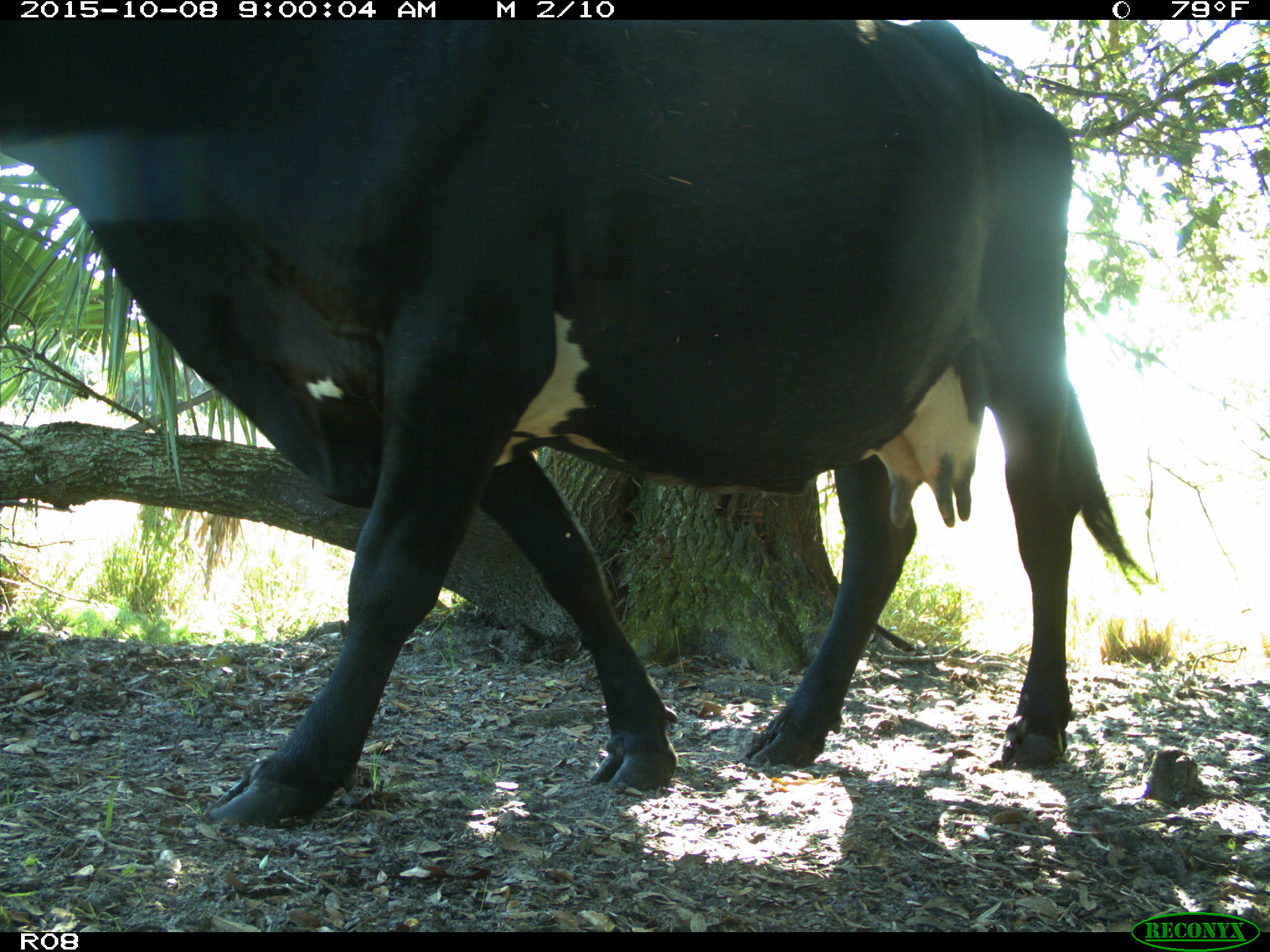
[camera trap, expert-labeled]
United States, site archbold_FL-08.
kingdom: Animalia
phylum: Chordata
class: Mammalia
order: Artiodactyla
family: Bovidae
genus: Bos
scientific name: Bos taurus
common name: domestic cow